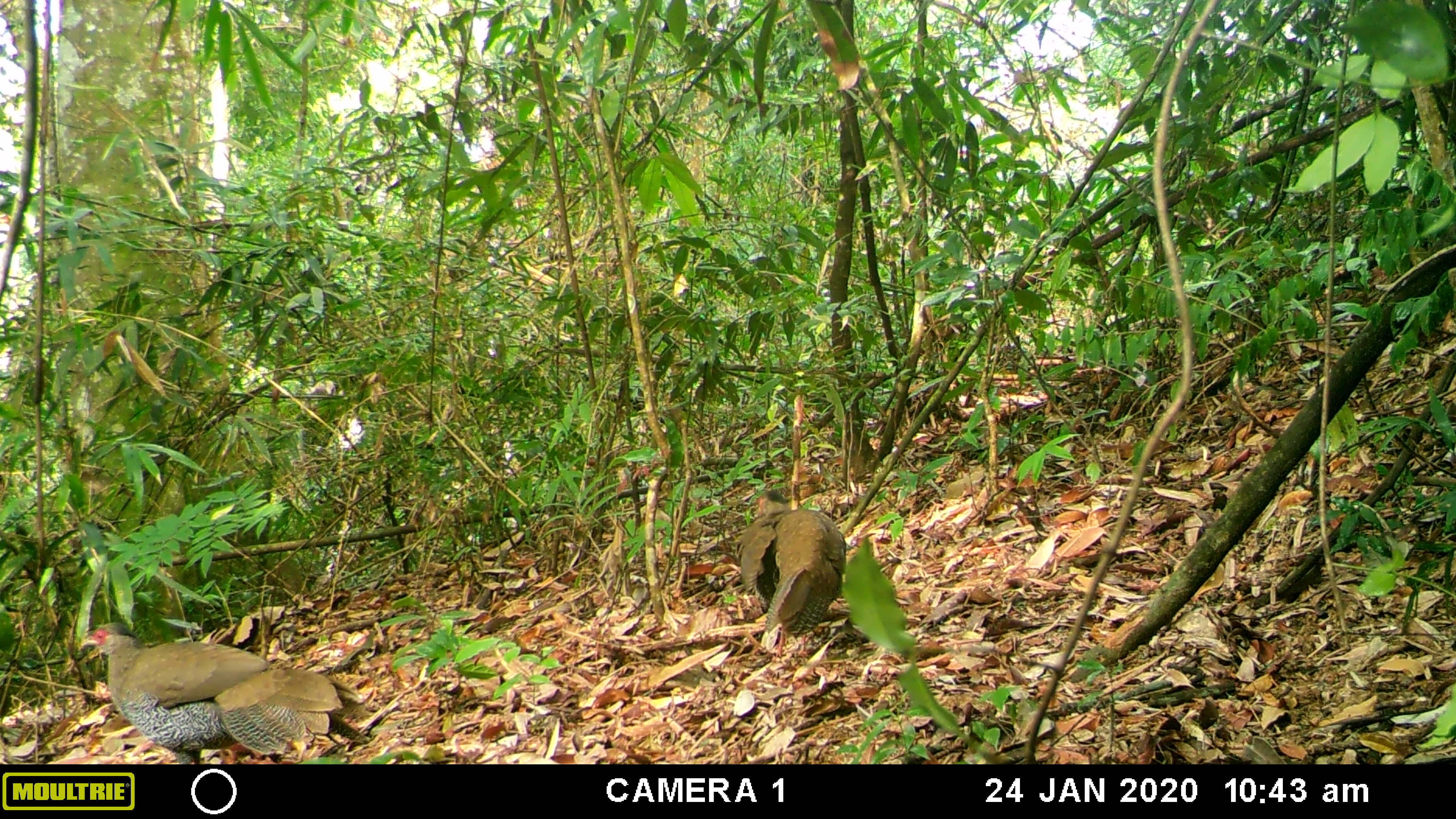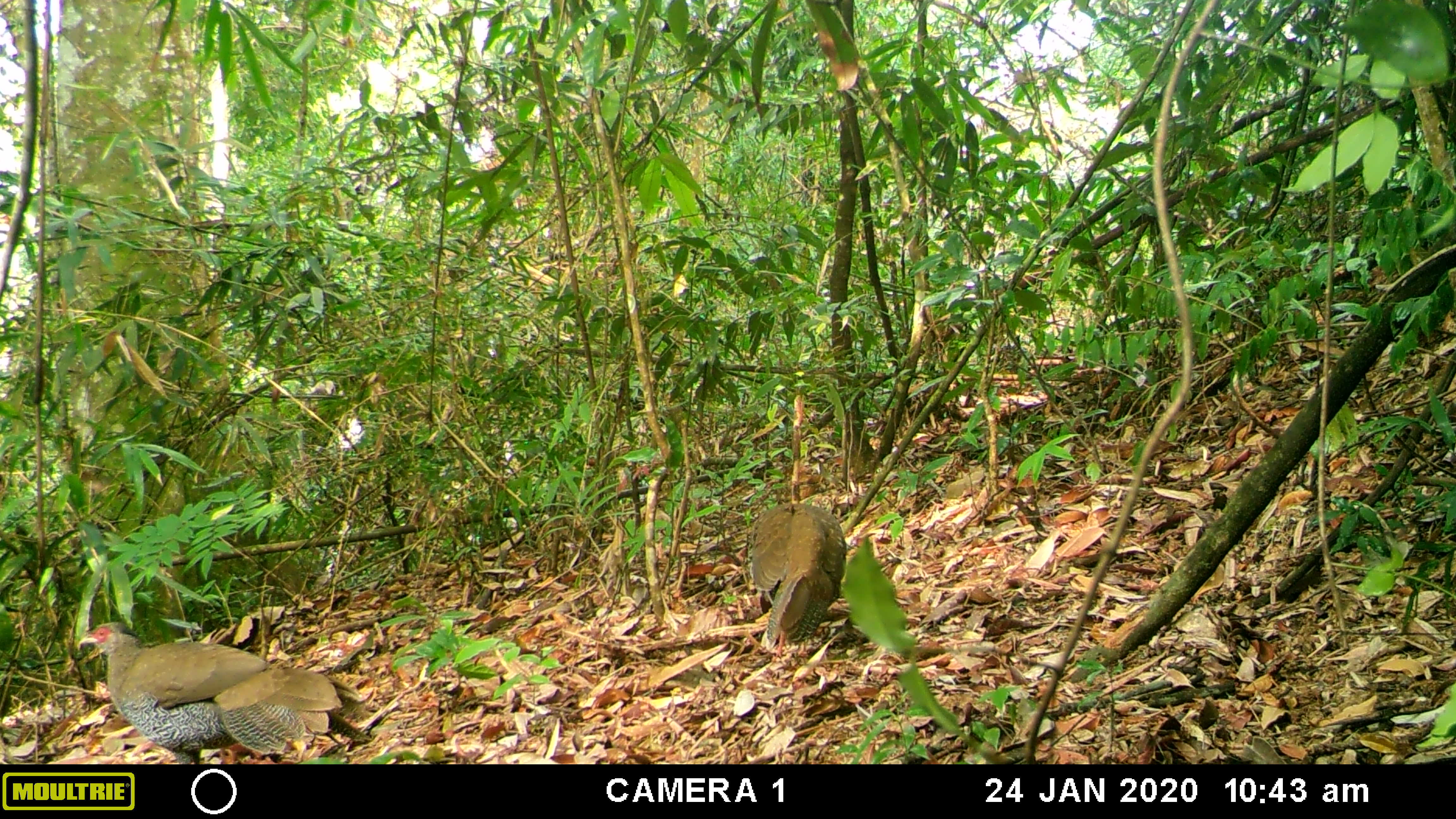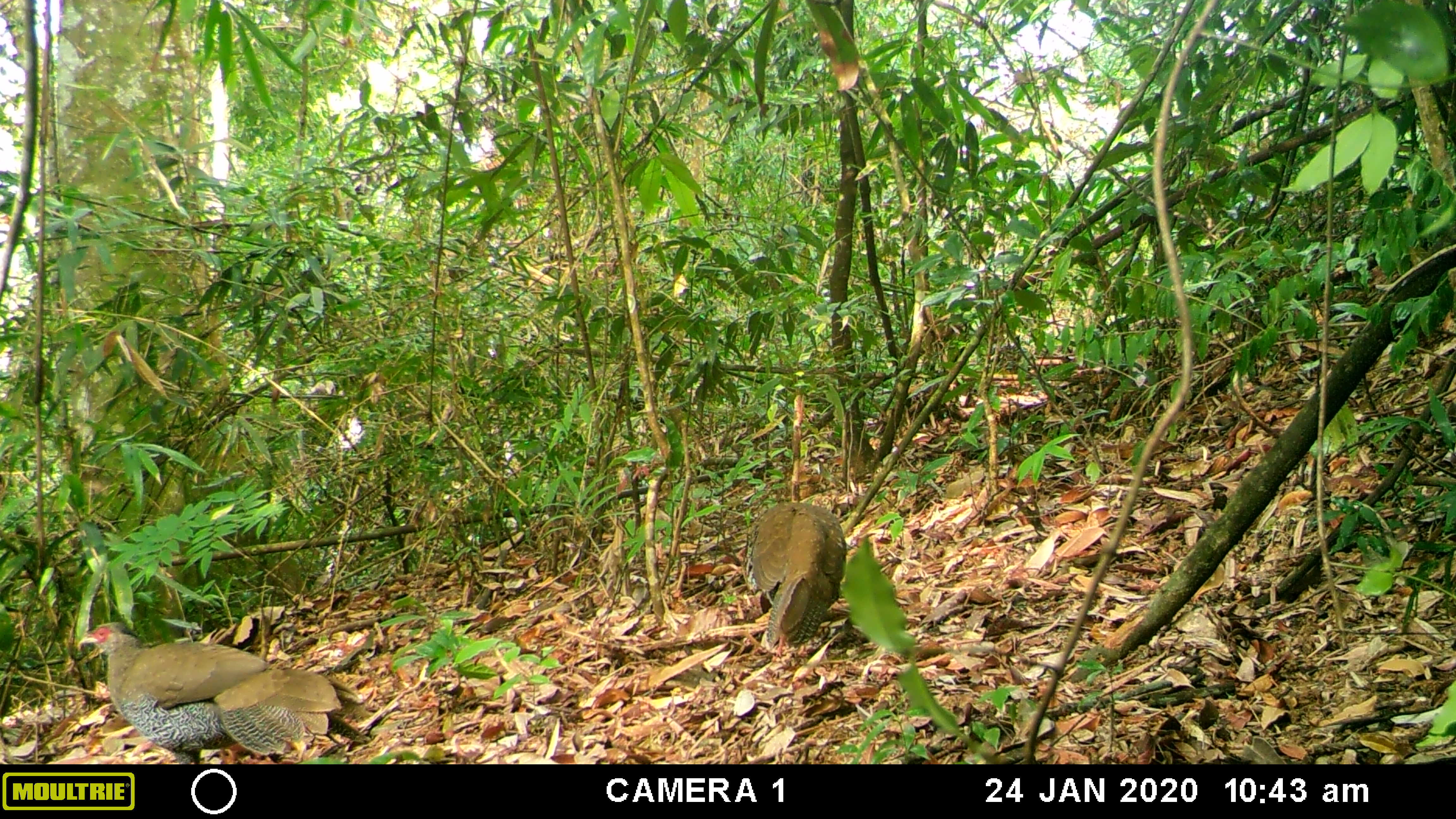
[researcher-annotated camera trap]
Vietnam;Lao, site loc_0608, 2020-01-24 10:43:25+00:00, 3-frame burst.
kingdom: Animalia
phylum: Chordata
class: Aves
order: Galliformes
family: Phasianidae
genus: Lophura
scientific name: Lophura nycthemera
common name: silver pheasant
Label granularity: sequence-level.